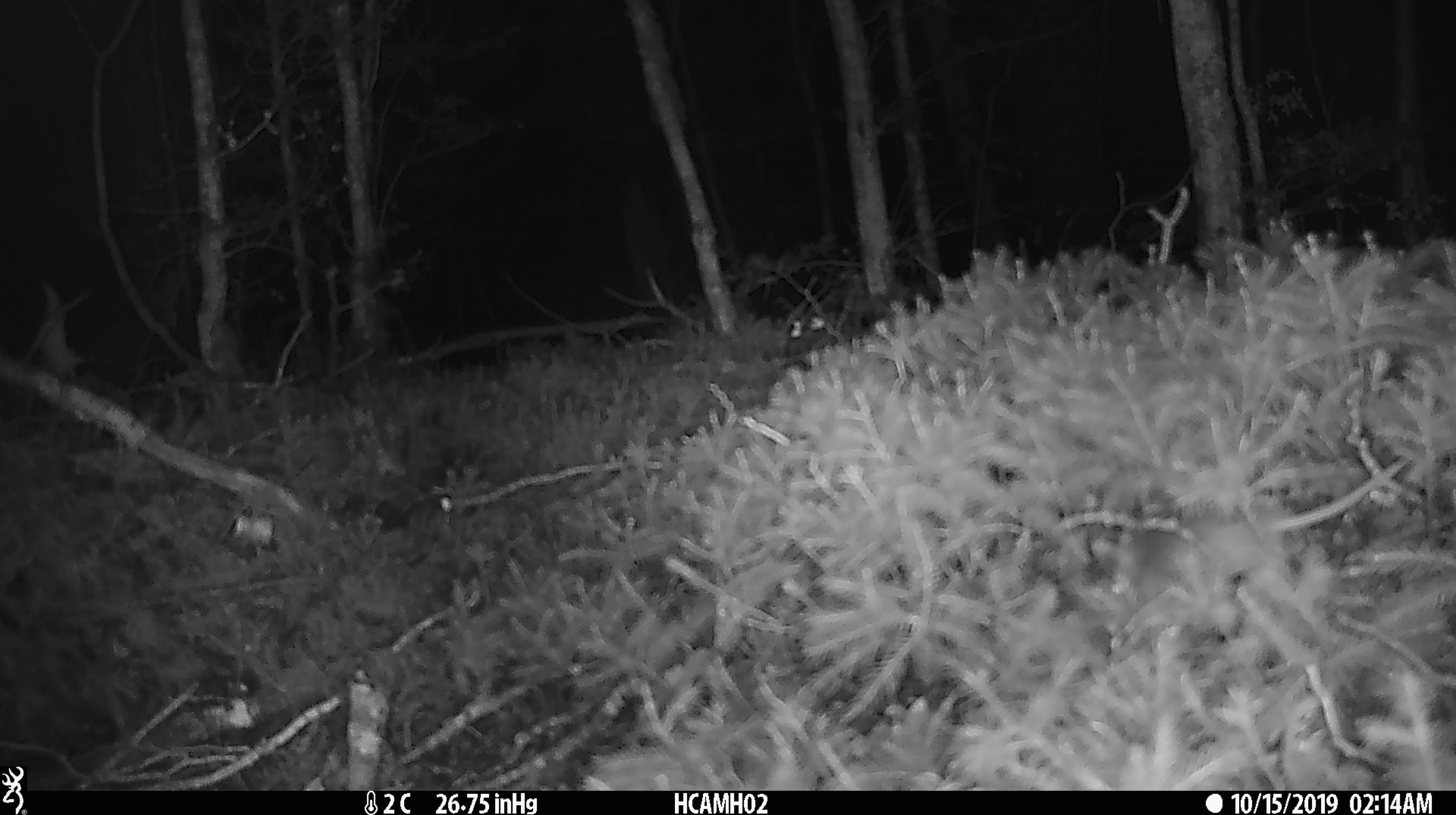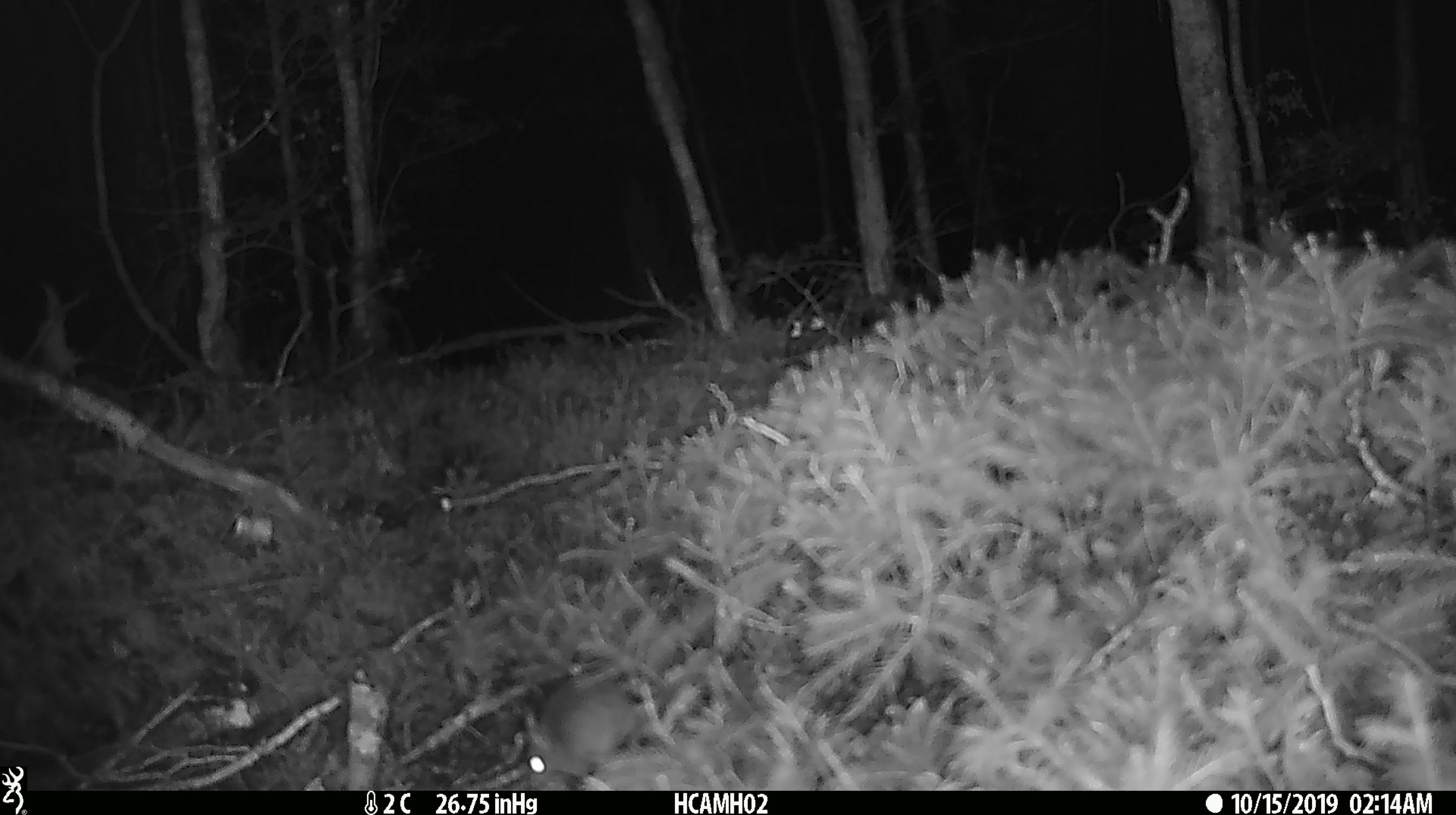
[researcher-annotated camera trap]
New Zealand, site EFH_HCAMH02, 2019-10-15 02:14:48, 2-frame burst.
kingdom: Animalia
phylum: Chordata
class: Mammalia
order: Rodentia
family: Muridae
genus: Mus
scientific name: Mus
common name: mouse